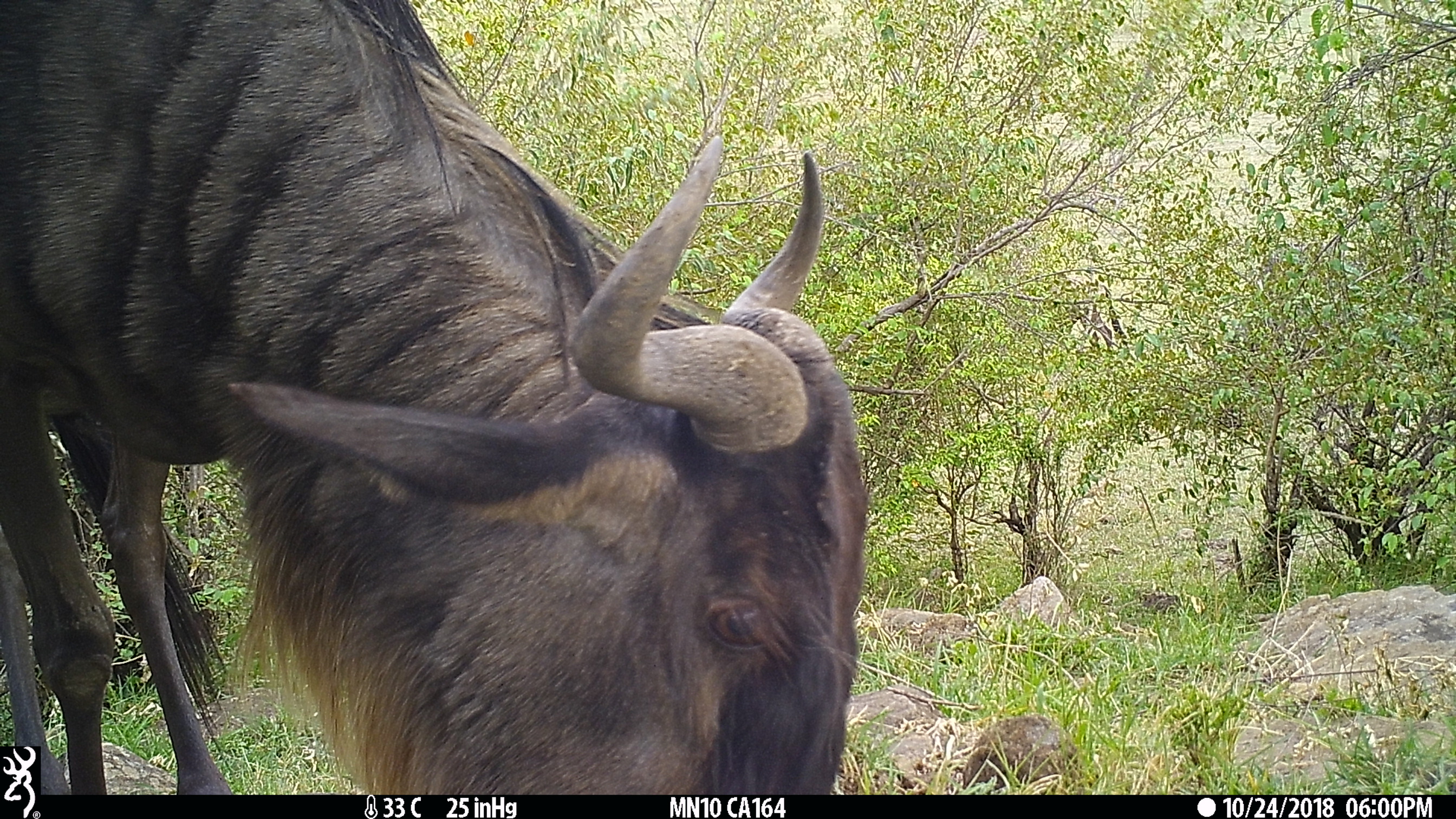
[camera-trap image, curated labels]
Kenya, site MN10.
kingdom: Animalia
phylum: Chordata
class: Mammalia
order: Artiodactyla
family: Bovidae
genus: Connochaetes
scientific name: Connochaetes taurinus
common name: blue wildebeest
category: wildebeest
Wildebeest (blue wildebeest) (Connochaetes taurinus).